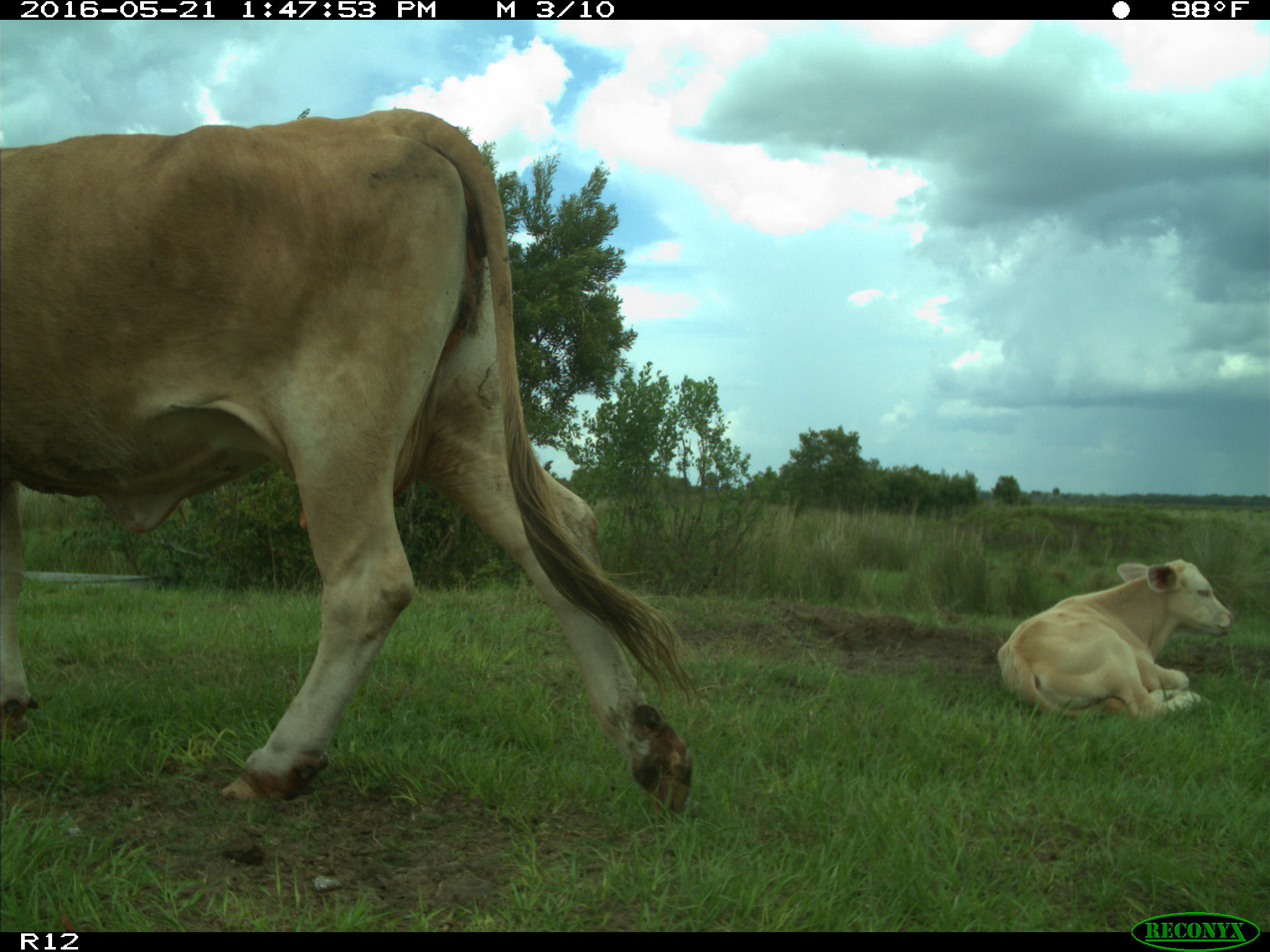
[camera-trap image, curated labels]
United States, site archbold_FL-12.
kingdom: Animalia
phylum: Chordata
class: Mammalia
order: Artiodactyla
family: Bovidae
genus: Bos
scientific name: Bos taurus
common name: domestic cow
Bos taurus (domestic cow).